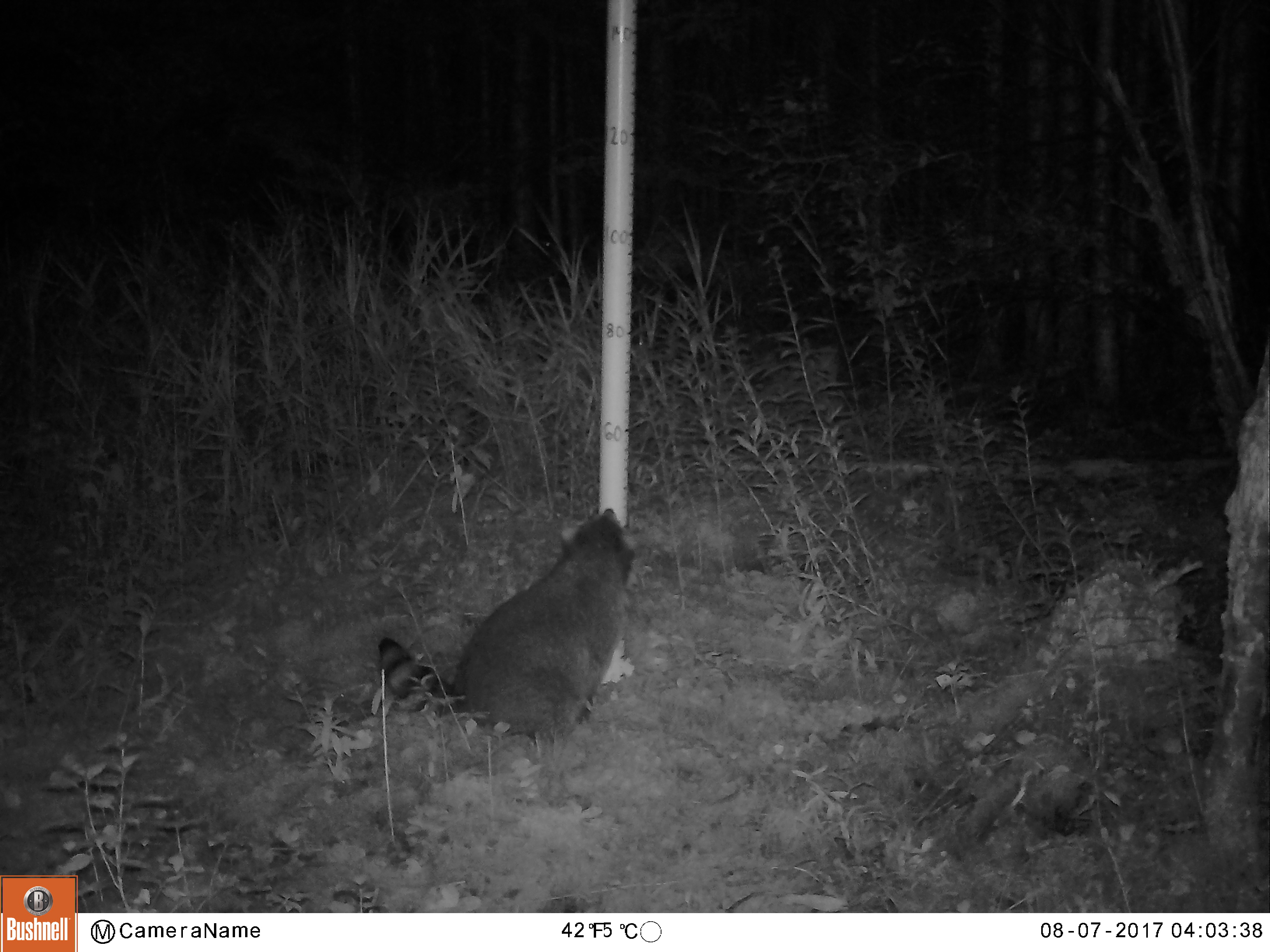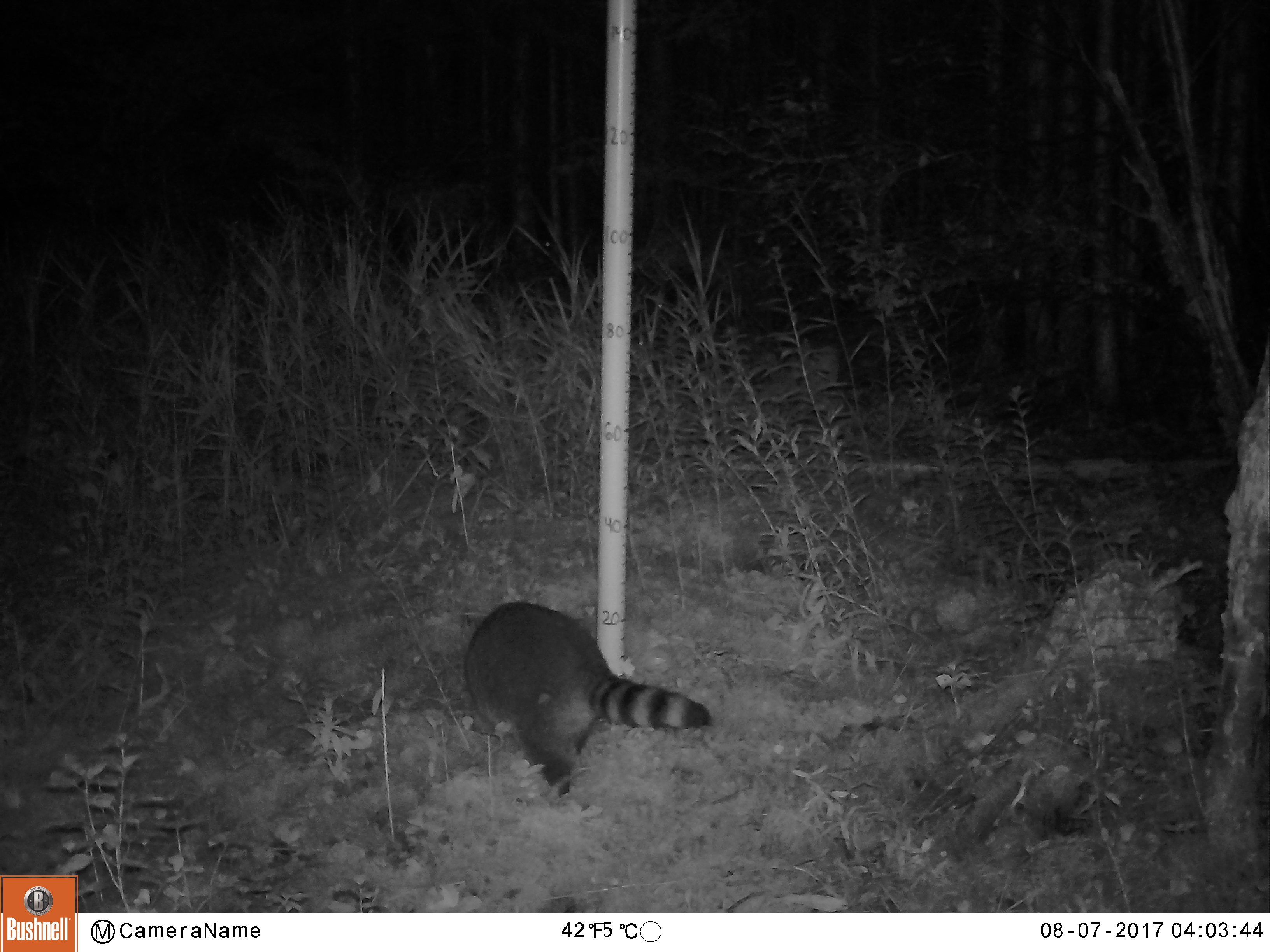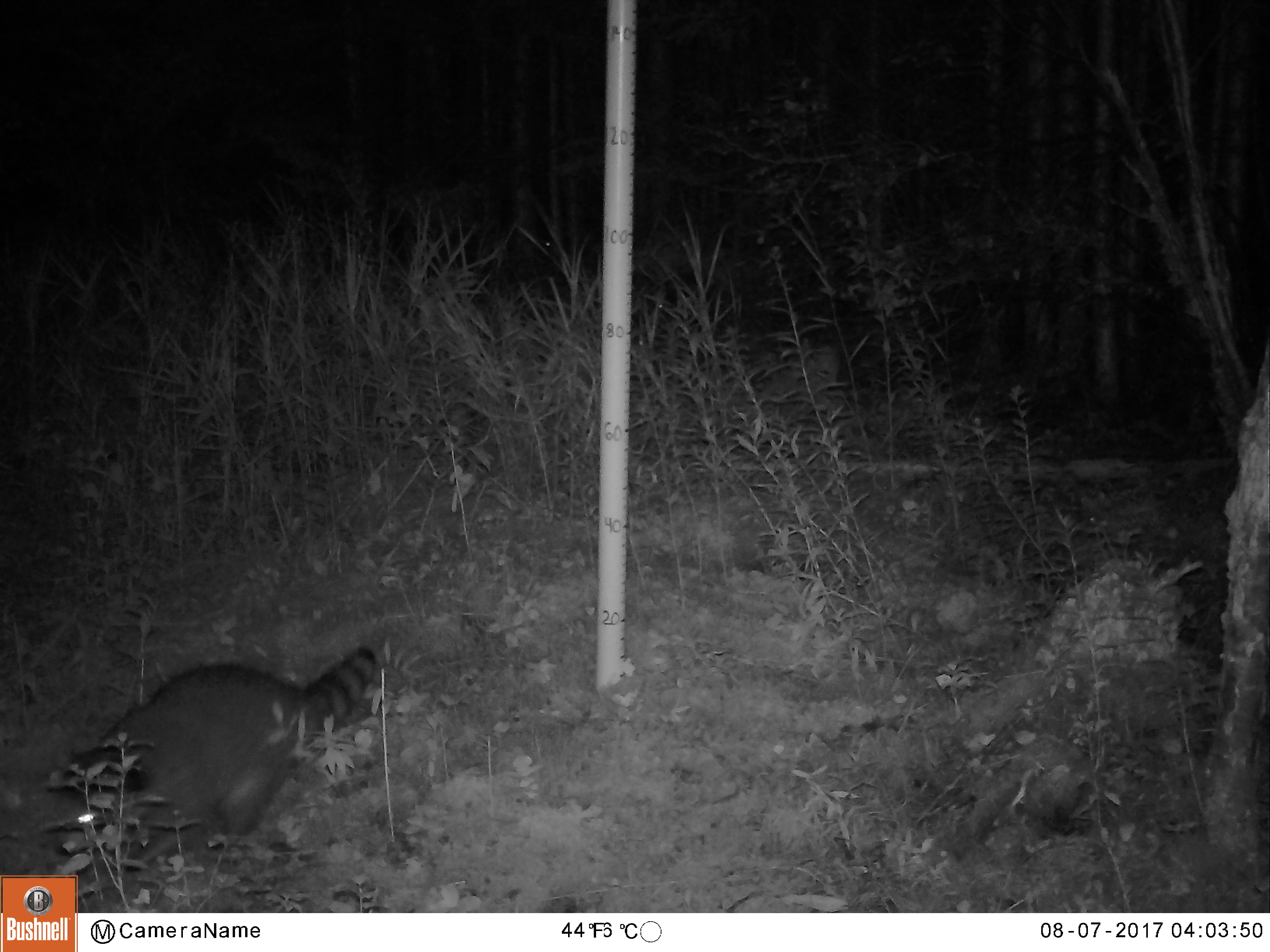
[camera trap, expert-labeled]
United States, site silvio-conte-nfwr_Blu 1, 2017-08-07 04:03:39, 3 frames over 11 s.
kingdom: Animalia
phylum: Chordata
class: Mammalia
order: Carnivora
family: Procyonidae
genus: Procyon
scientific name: Procyon lotor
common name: raccoon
Raccoon (Procyon lotor).